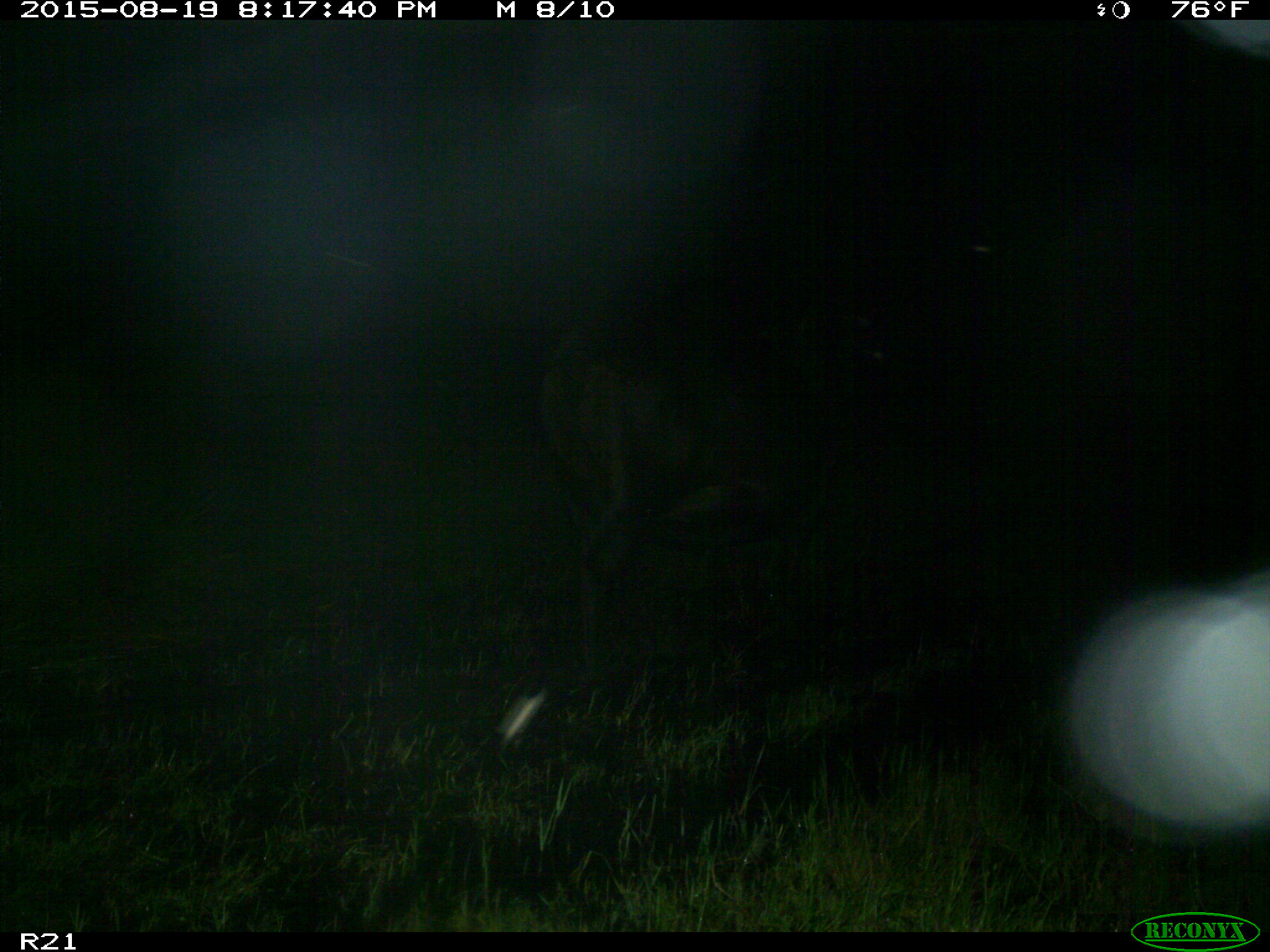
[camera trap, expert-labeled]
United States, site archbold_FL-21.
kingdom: Animalia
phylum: Chordata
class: Mammalia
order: Artiodactyla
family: Bovidae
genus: Bos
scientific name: Bos taurus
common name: domestic cow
Bos taurus (domestic cow).